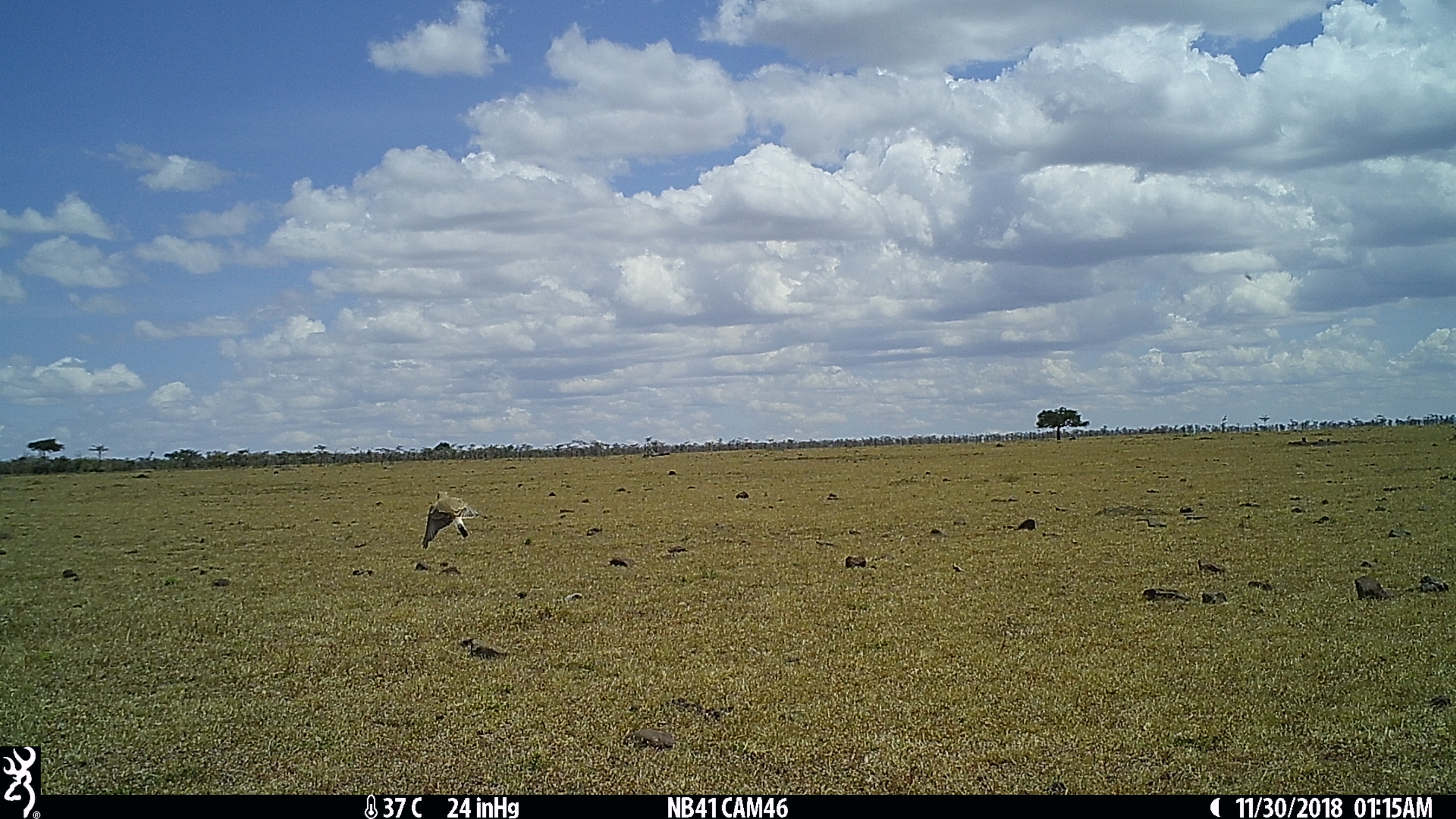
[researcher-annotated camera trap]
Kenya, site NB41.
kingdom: Animalia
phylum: Chordata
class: Aves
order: Passeriformes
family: Muscicapidae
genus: Oenanthe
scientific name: Oenanthe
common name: wheatear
Wheatear (Oenanthe).